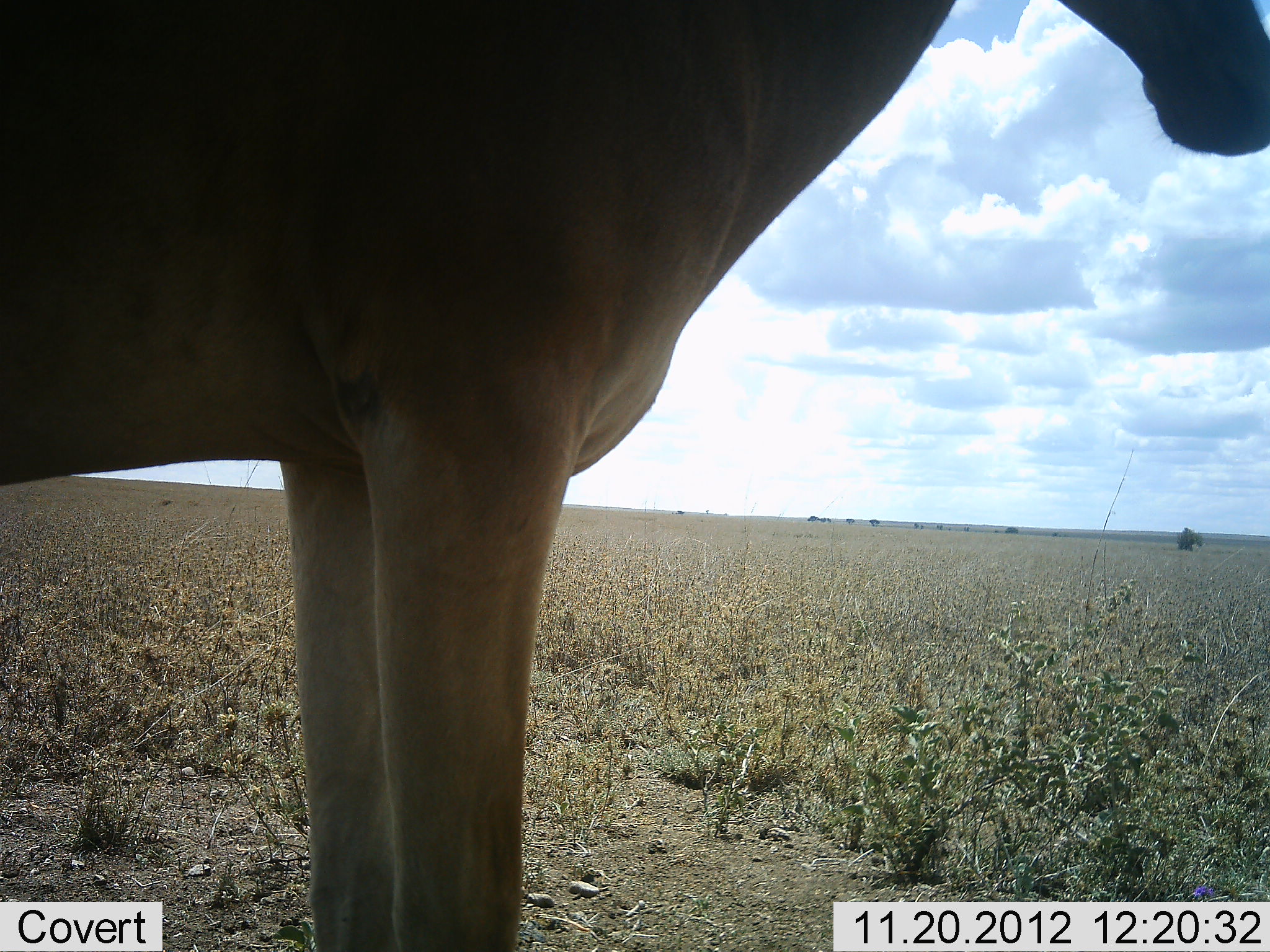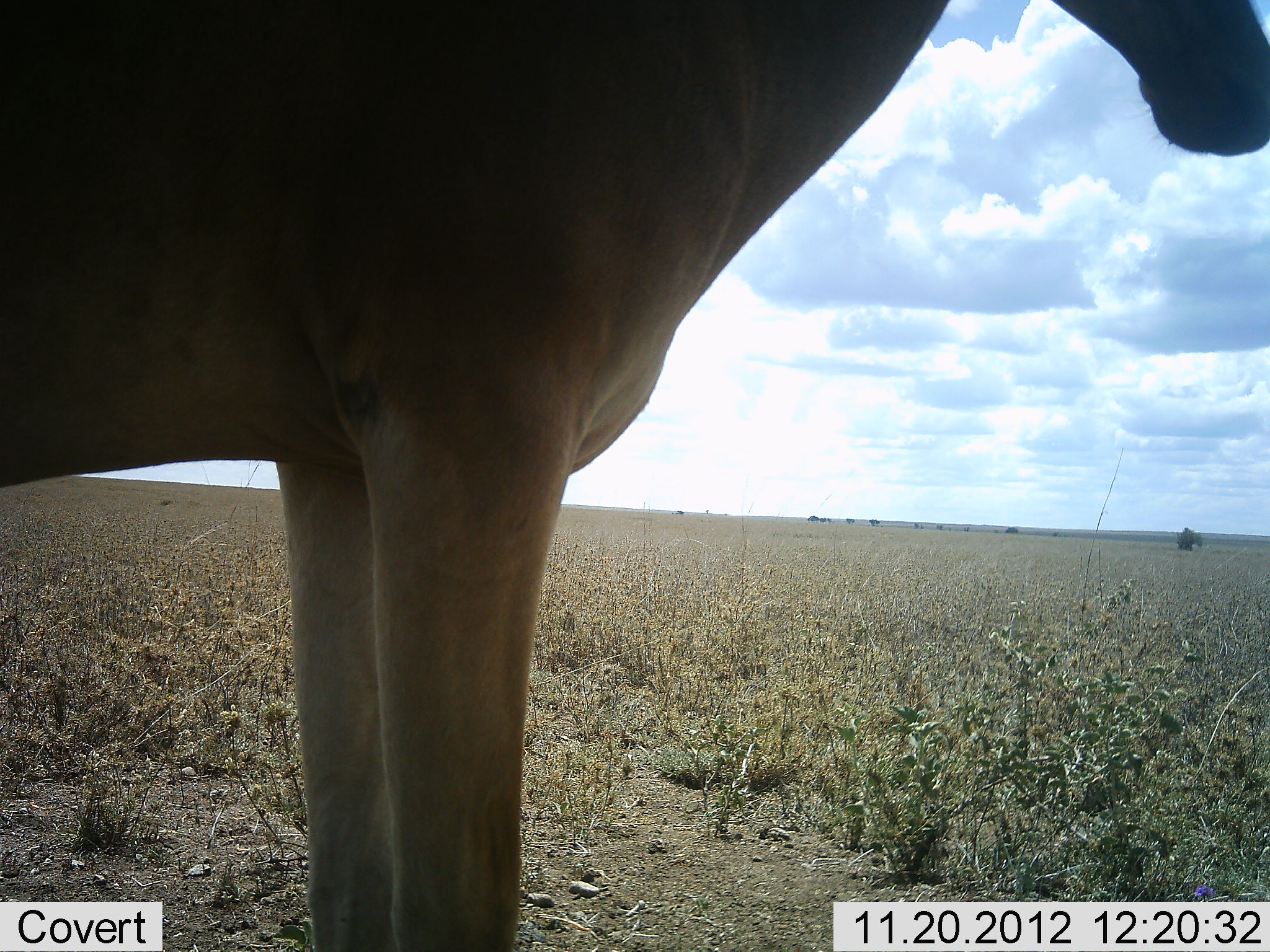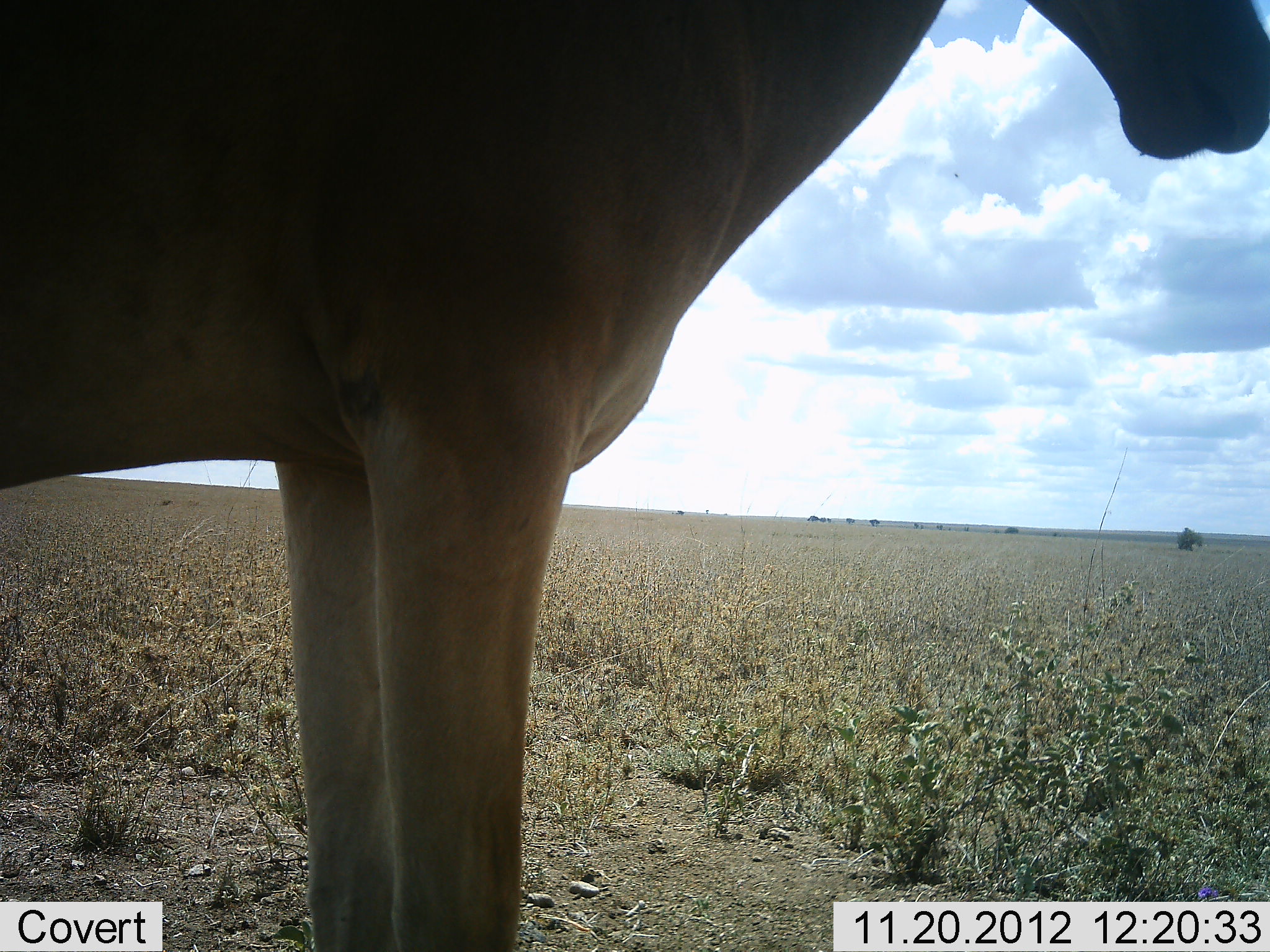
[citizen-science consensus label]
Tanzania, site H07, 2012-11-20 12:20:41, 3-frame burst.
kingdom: Animalia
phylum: Chordata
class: Mammalia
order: Artiodactyla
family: Bovidae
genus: Alcelaphus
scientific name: Alcelaphus buselaphus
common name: hartebeest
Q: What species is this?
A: Hartebeest (Alcelaphus buselaphus).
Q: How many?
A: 1.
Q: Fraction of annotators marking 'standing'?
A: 100%.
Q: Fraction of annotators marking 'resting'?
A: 0%.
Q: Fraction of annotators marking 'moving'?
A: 0%.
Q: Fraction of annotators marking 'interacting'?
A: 0%.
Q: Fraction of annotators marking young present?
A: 0%.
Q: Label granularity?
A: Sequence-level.